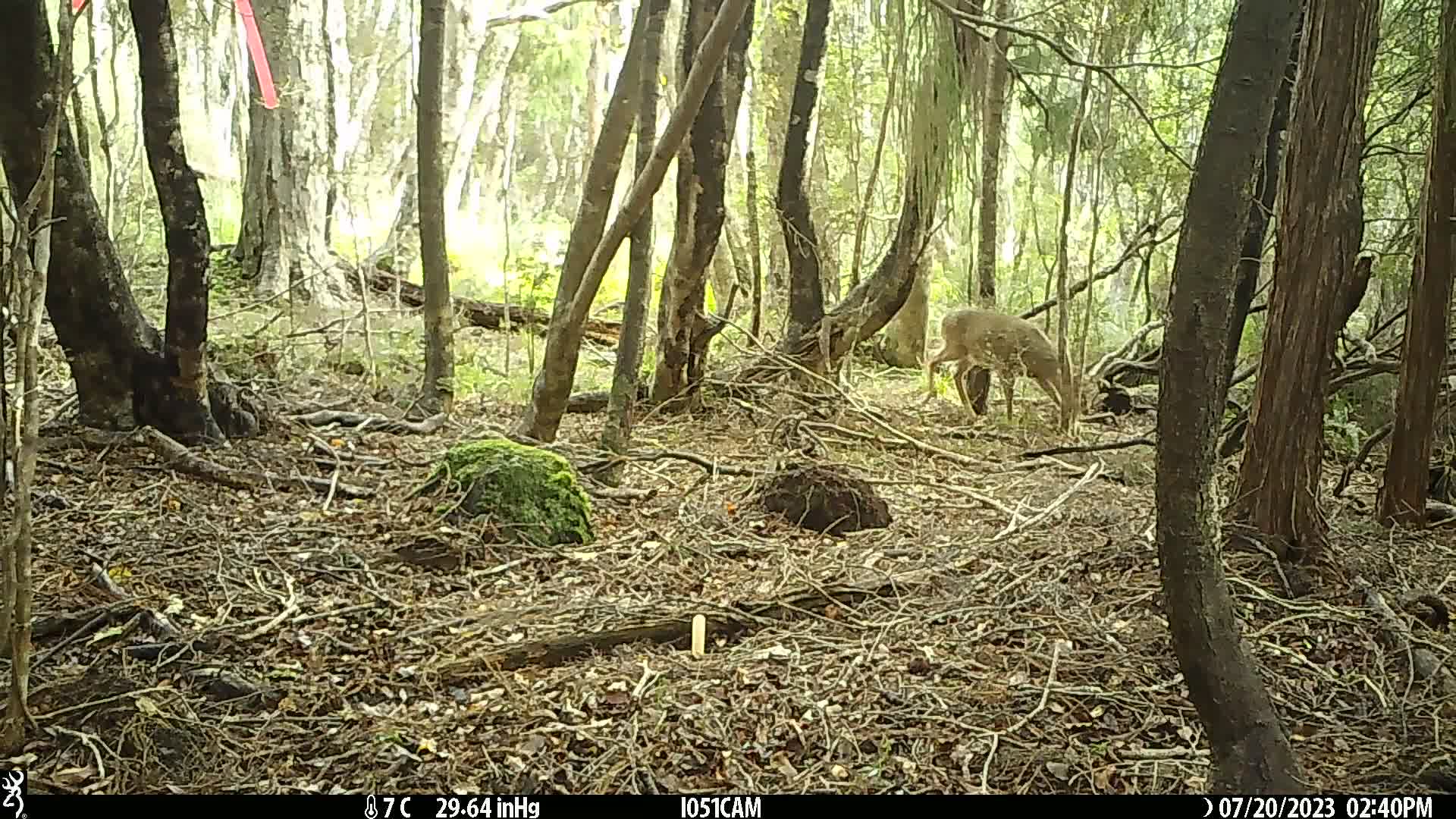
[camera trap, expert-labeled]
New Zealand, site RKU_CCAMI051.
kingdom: Animalia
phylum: Chordata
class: Mammalia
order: Artiodactyla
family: Cervidae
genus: Odocoileus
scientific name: Odocoileus virginianus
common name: white-tailed deer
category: white tailed deer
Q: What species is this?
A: White tailed deer (white-tailed deer) (Odocoileus virginianus).